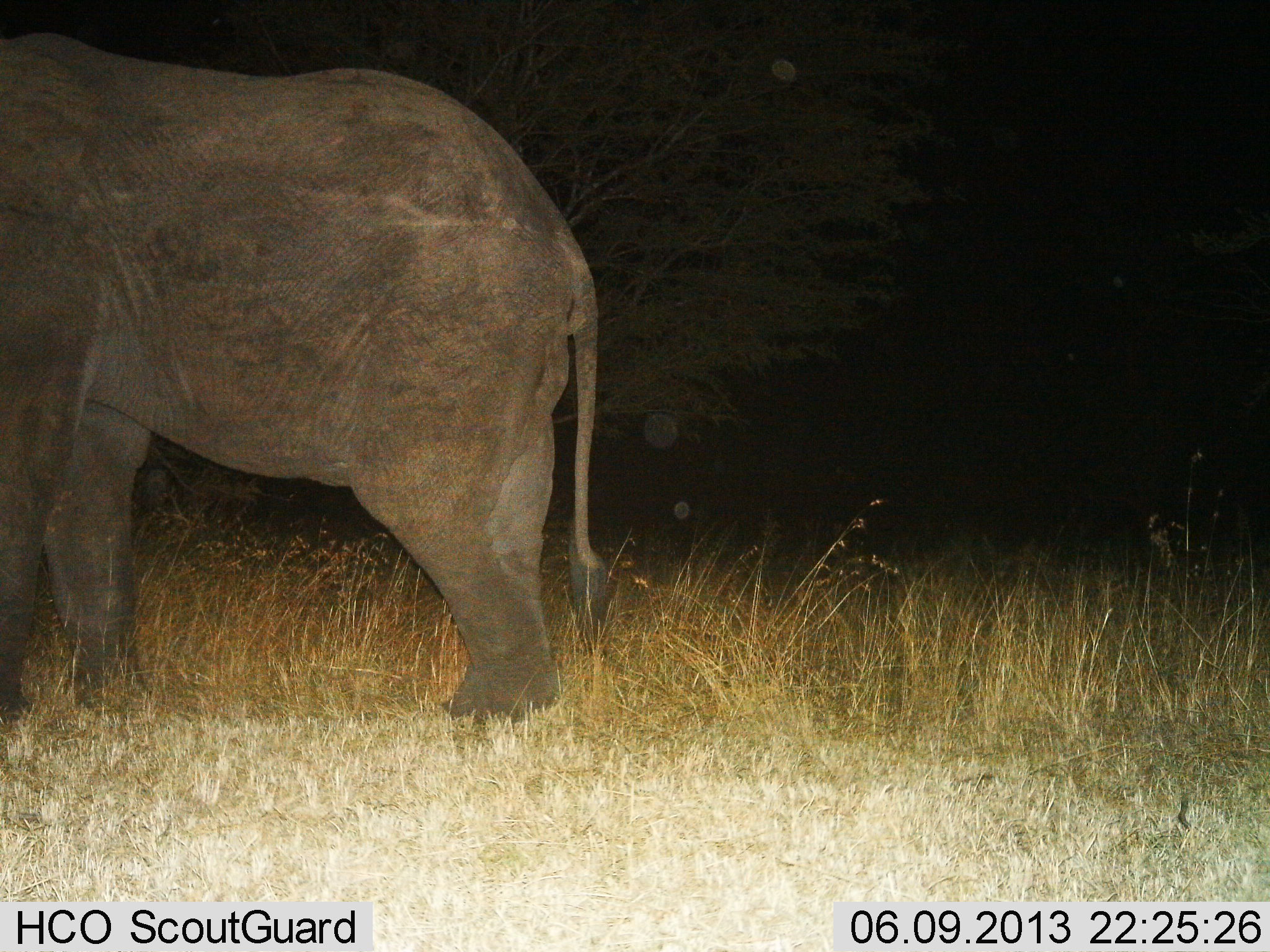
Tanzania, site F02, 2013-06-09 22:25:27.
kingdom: Animalia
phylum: Chordata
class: Mammalia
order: Proboscidea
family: Elephantidae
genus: Loxodonta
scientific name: Loxodonta africana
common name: african bush elephant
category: elephant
Elephant (african bush elephant) (Loxodonta africana), count 1. Behavior (volunteer vote fractions): standing 90%, resting 0%, moving 10%, interacting 0%. Young present (vote fraction): 0%. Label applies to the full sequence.